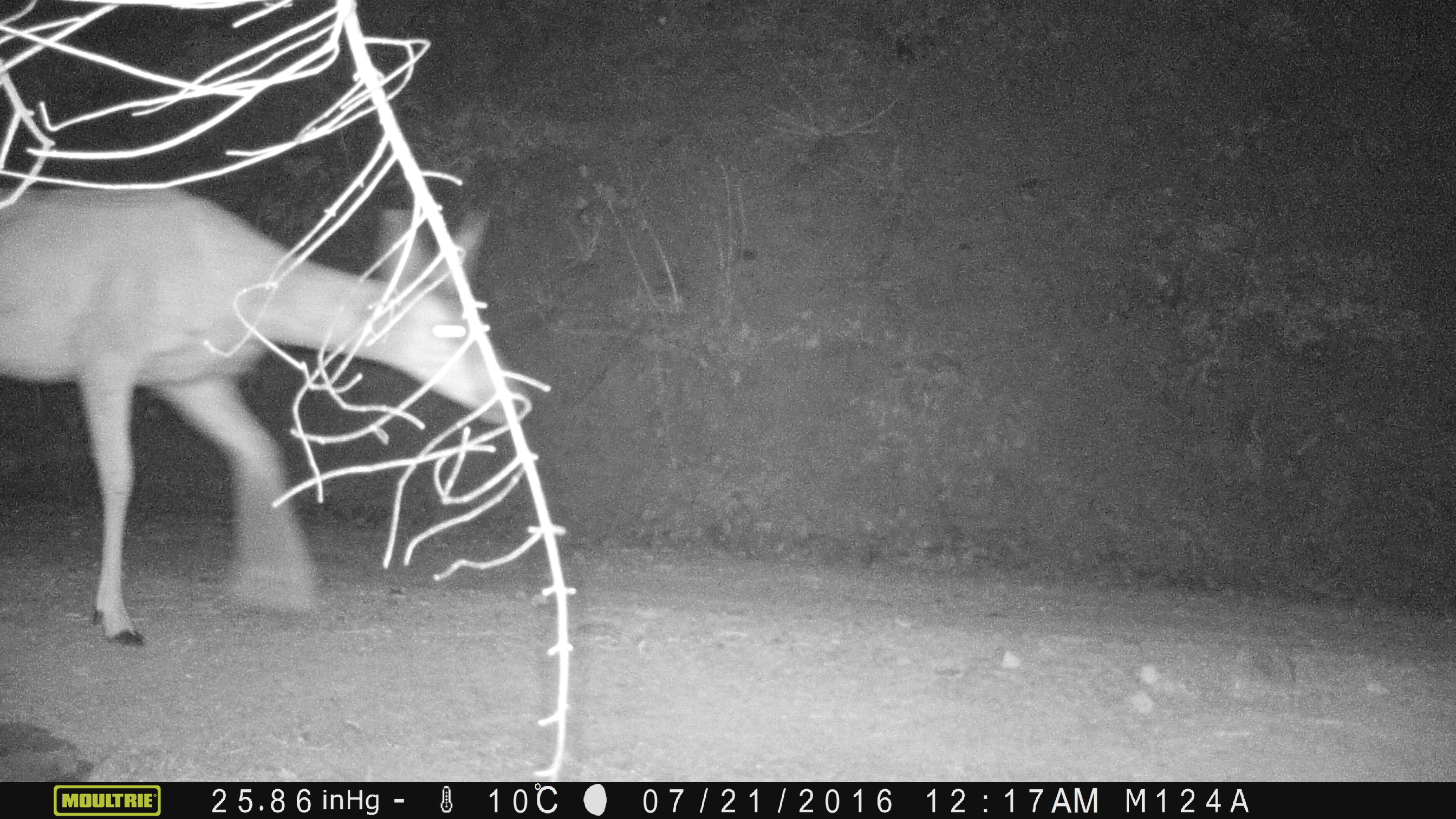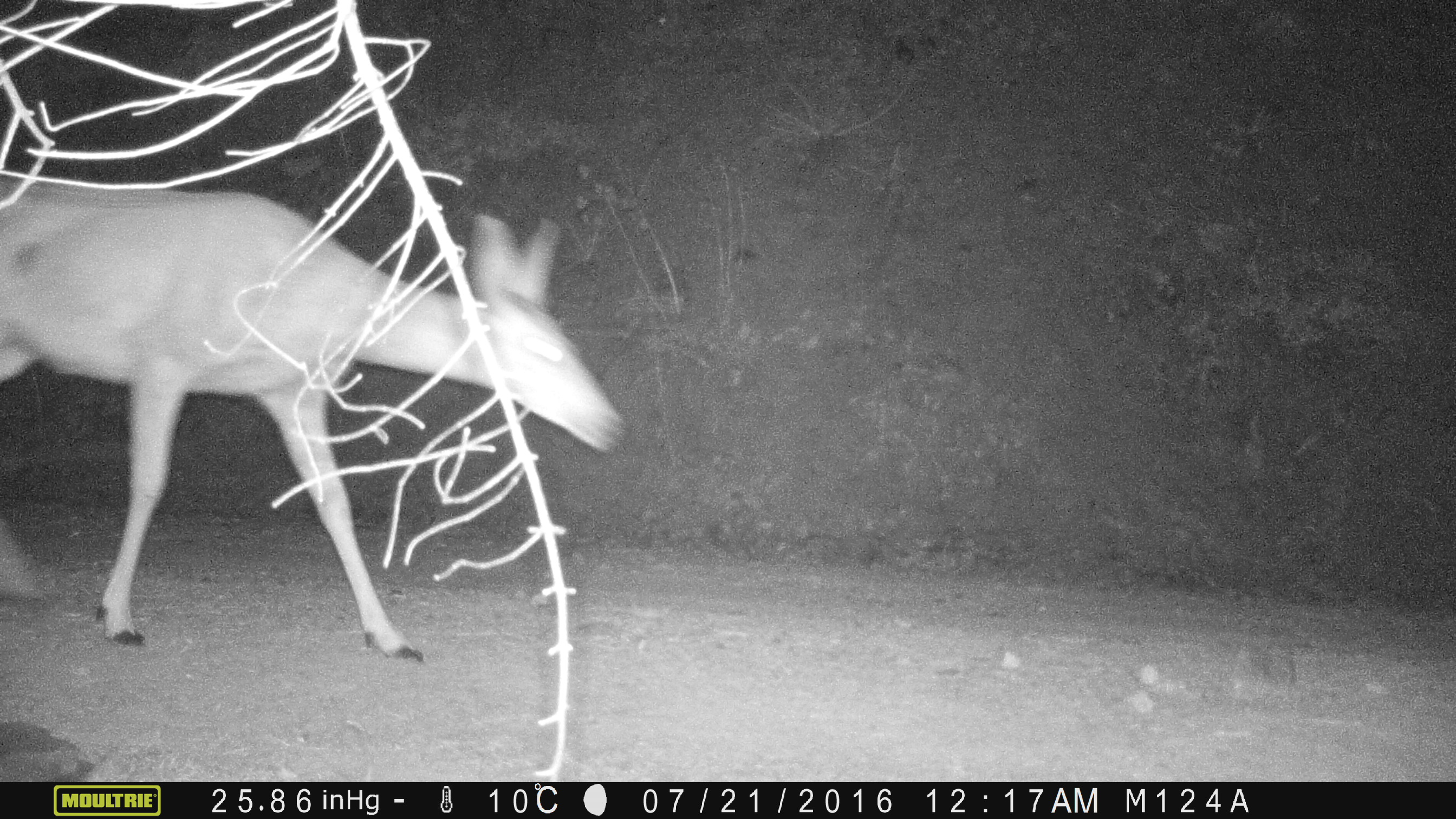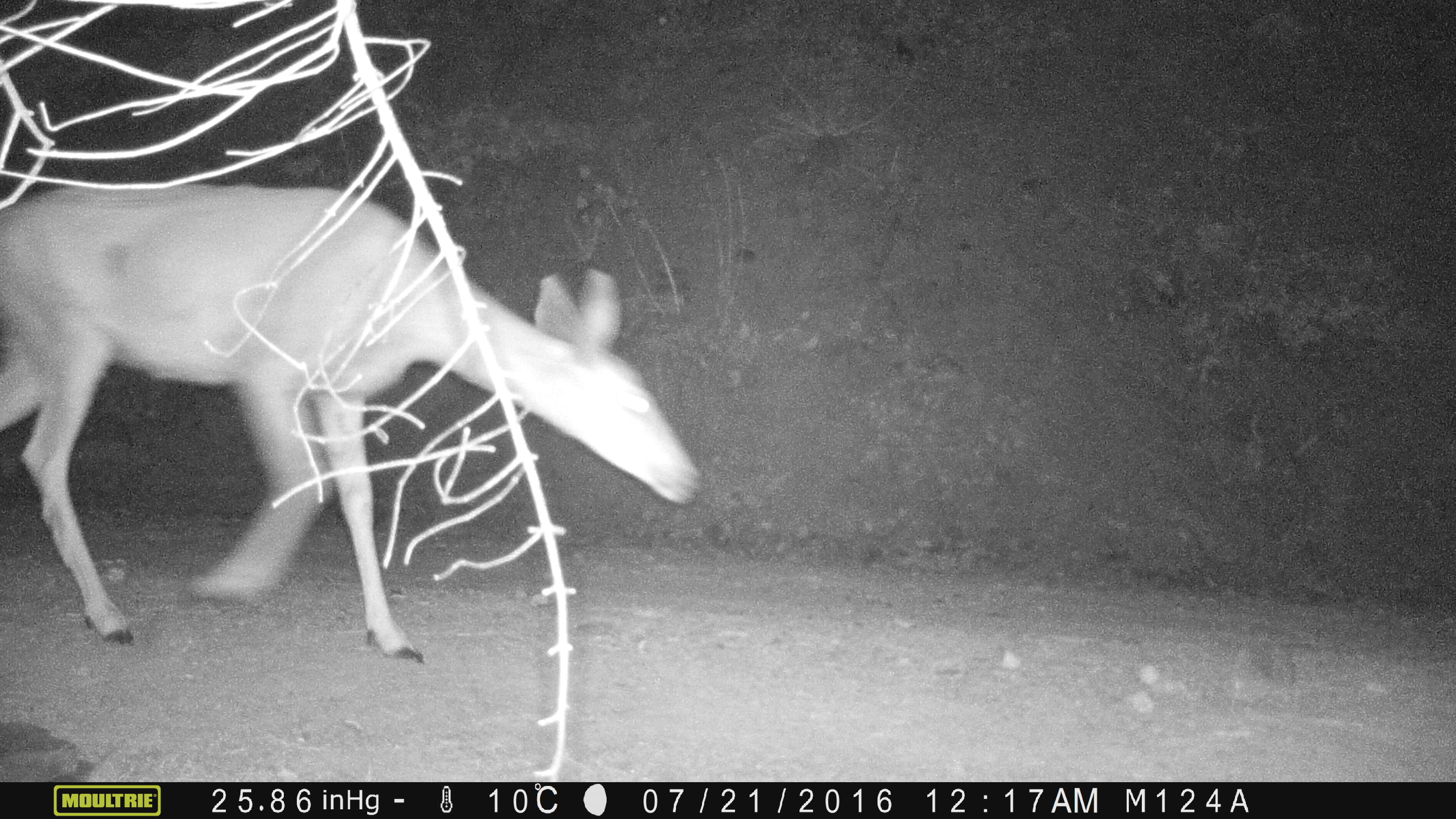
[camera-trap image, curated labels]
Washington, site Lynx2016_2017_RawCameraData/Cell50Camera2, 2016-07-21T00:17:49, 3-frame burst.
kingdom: Animalia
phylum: Chordata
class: Mammalia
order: Artiodactyla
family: Cervidae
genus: Odocoileus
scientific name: Odocoileus hemionus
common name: mule deer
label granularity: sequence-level